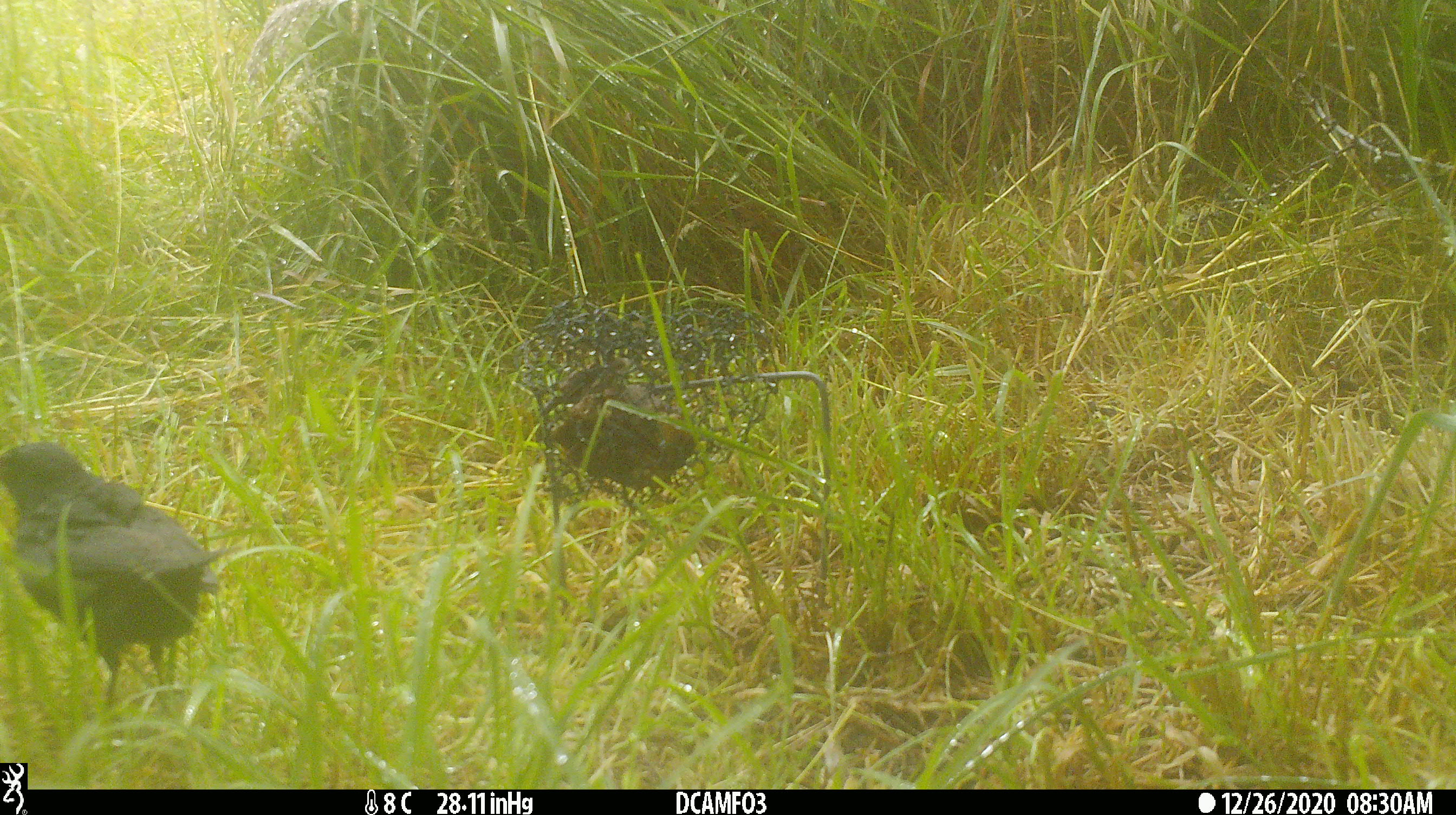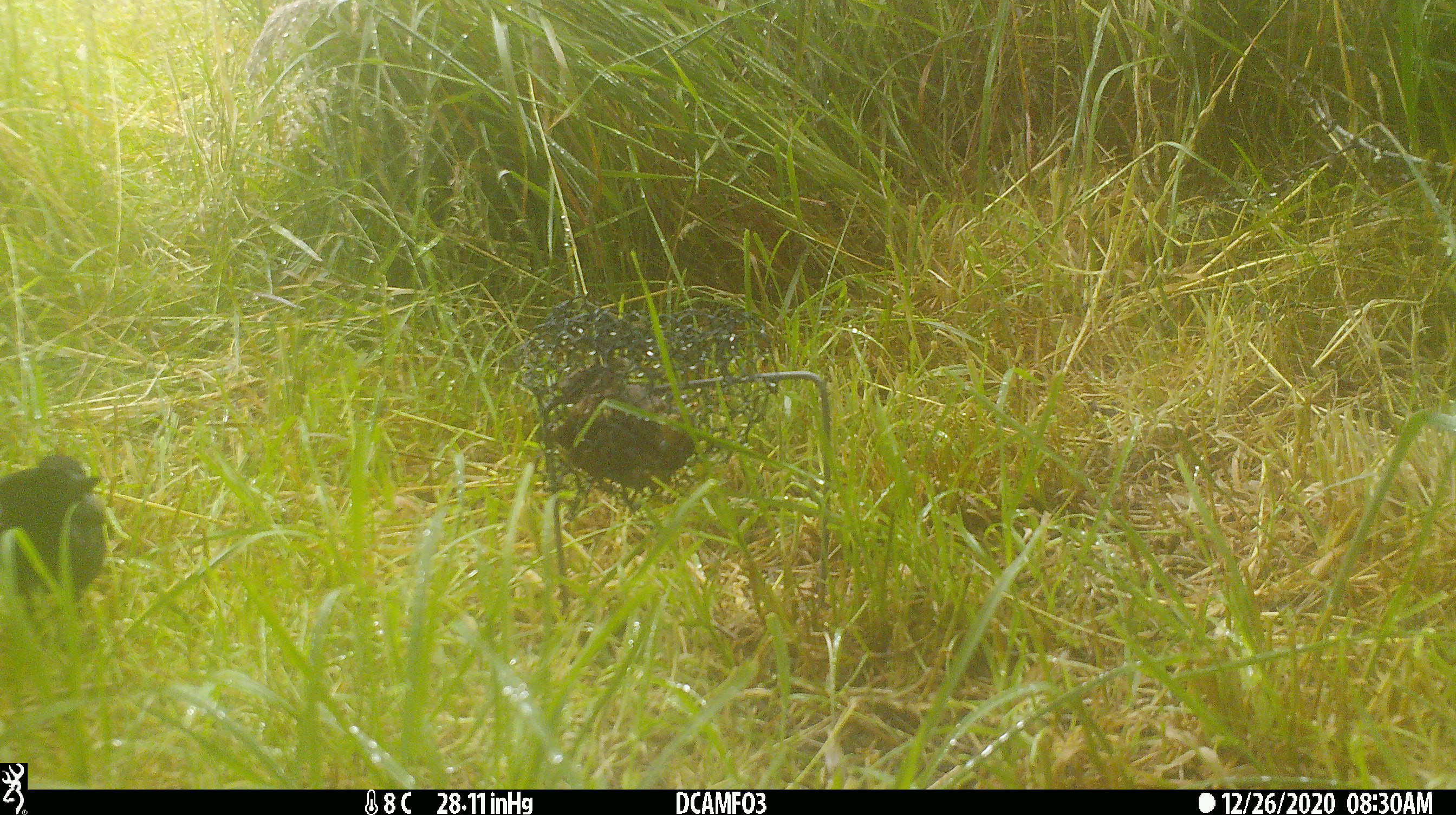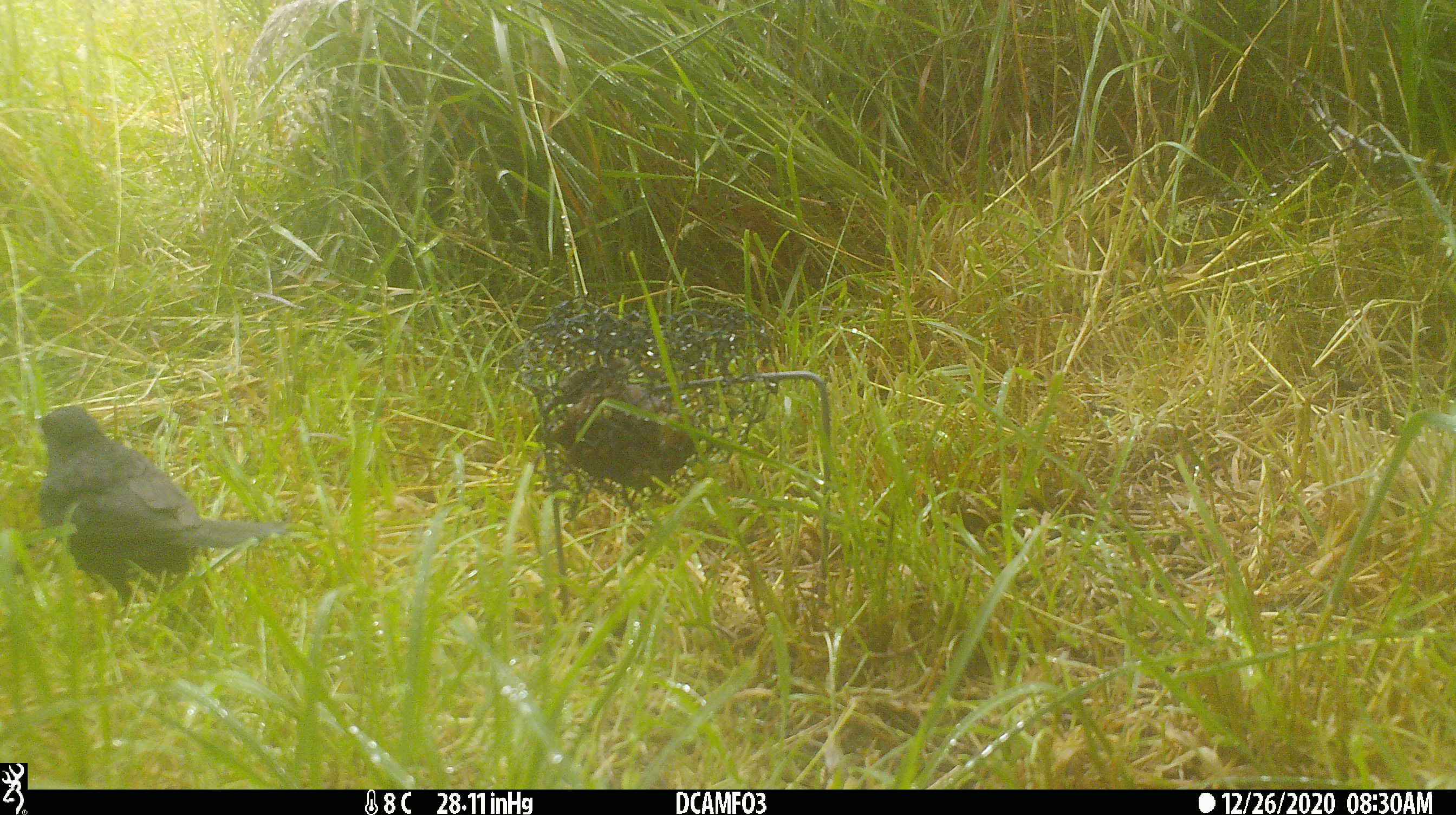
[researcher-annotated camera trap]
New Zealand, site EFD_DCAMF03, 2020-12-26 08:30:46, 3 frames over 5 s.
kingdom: Animalia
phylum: Chordata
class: Aves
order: Passeriformes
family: Turdidae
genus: Turdus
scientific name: Turdus merula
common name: eurasian blackbird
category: blackbird